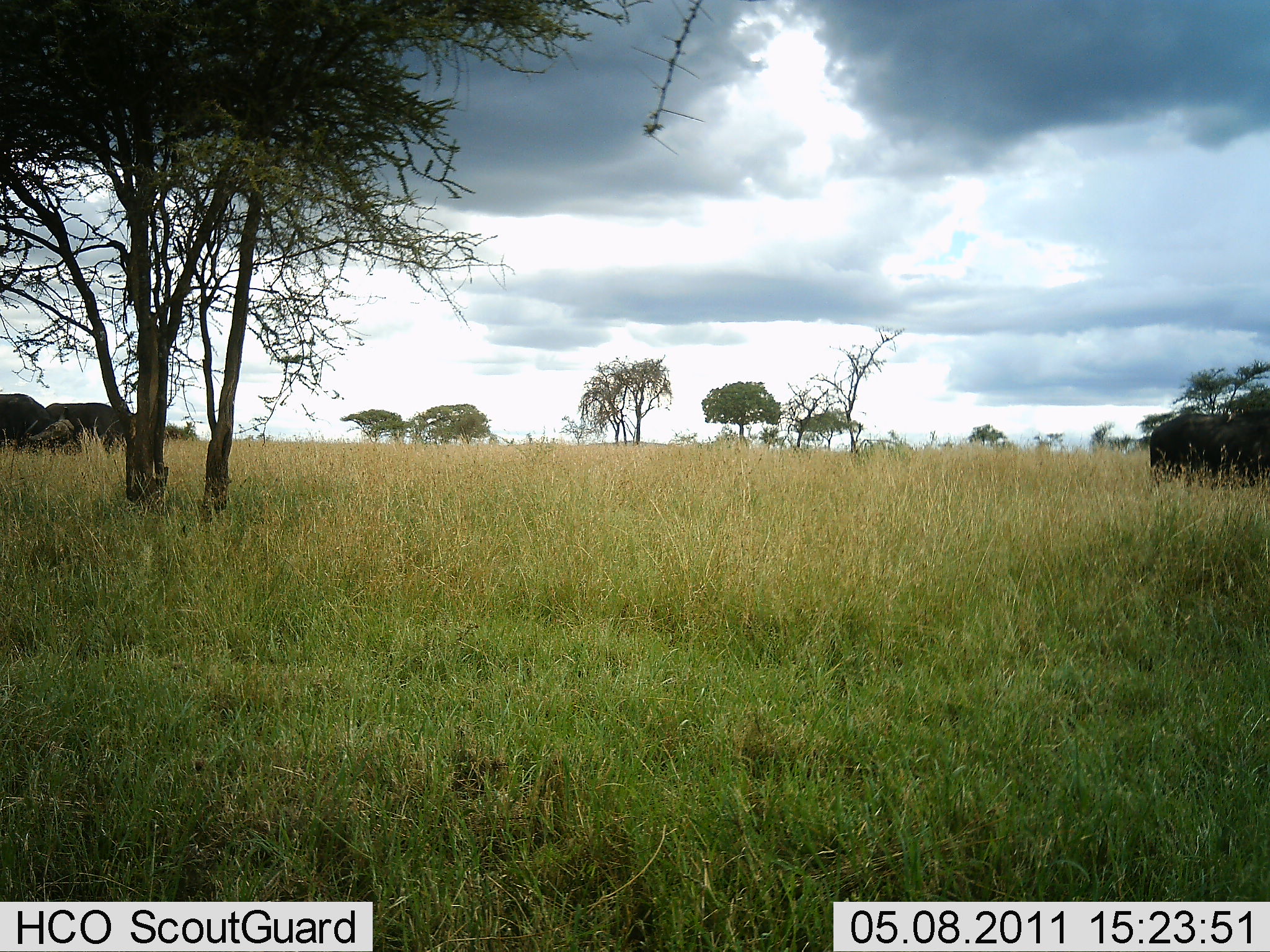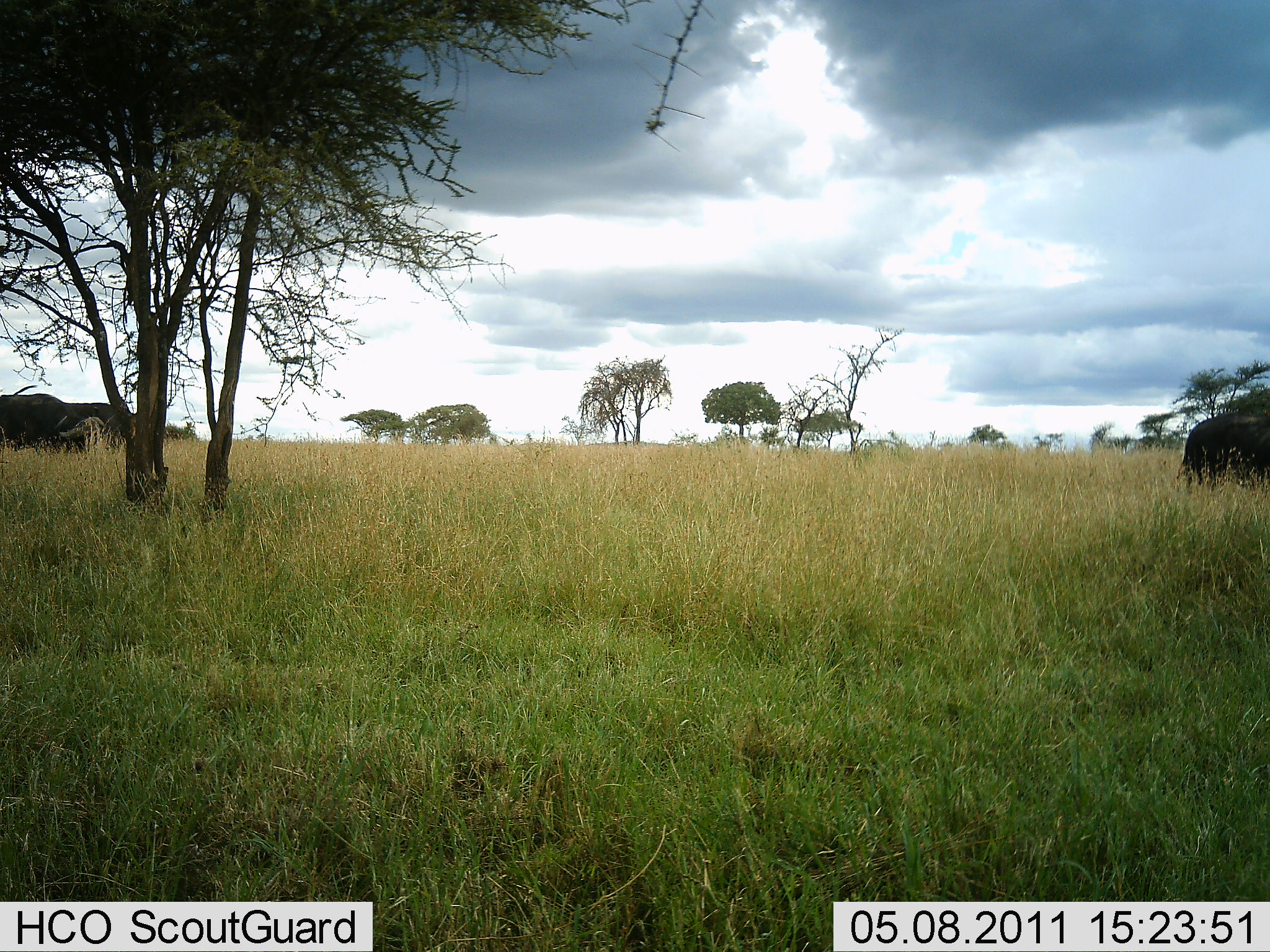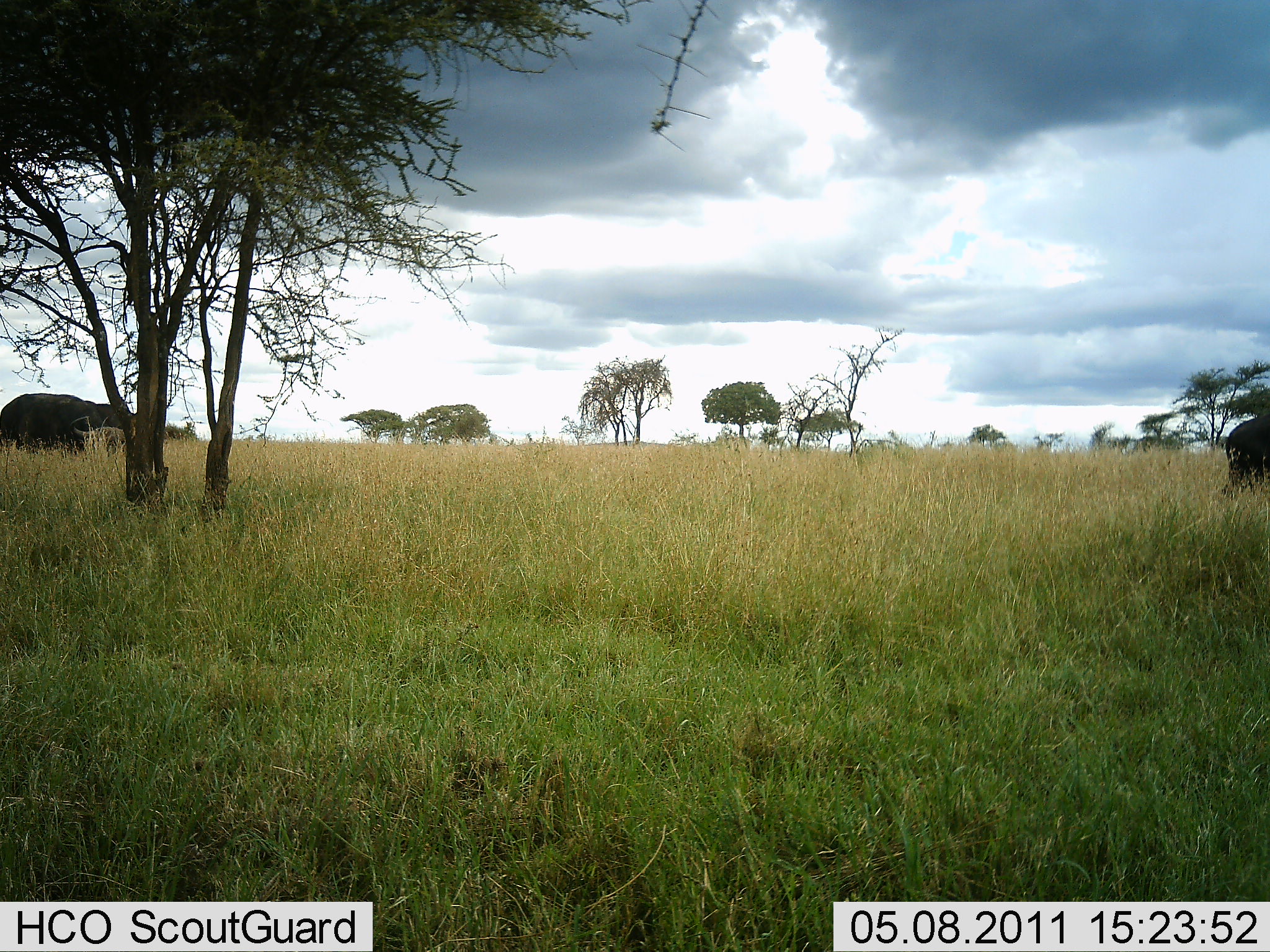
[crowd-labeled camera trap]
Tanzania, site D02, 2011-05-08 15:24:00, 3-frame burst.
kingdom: Animalia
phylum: Chordata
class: Mammalia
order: Artiodactyla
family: Bovidae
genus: Syncerus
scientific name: Syncerus caffer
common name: cape buffalo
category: buffalo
Buffalo (cape buffalo) (Syncerus caffer), count 3. Behavior (volunteer vote fractions): standing 9%, resting 0%, moving 91%, interacting 0%. Young present (vote fraction): 0%. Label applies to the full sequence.